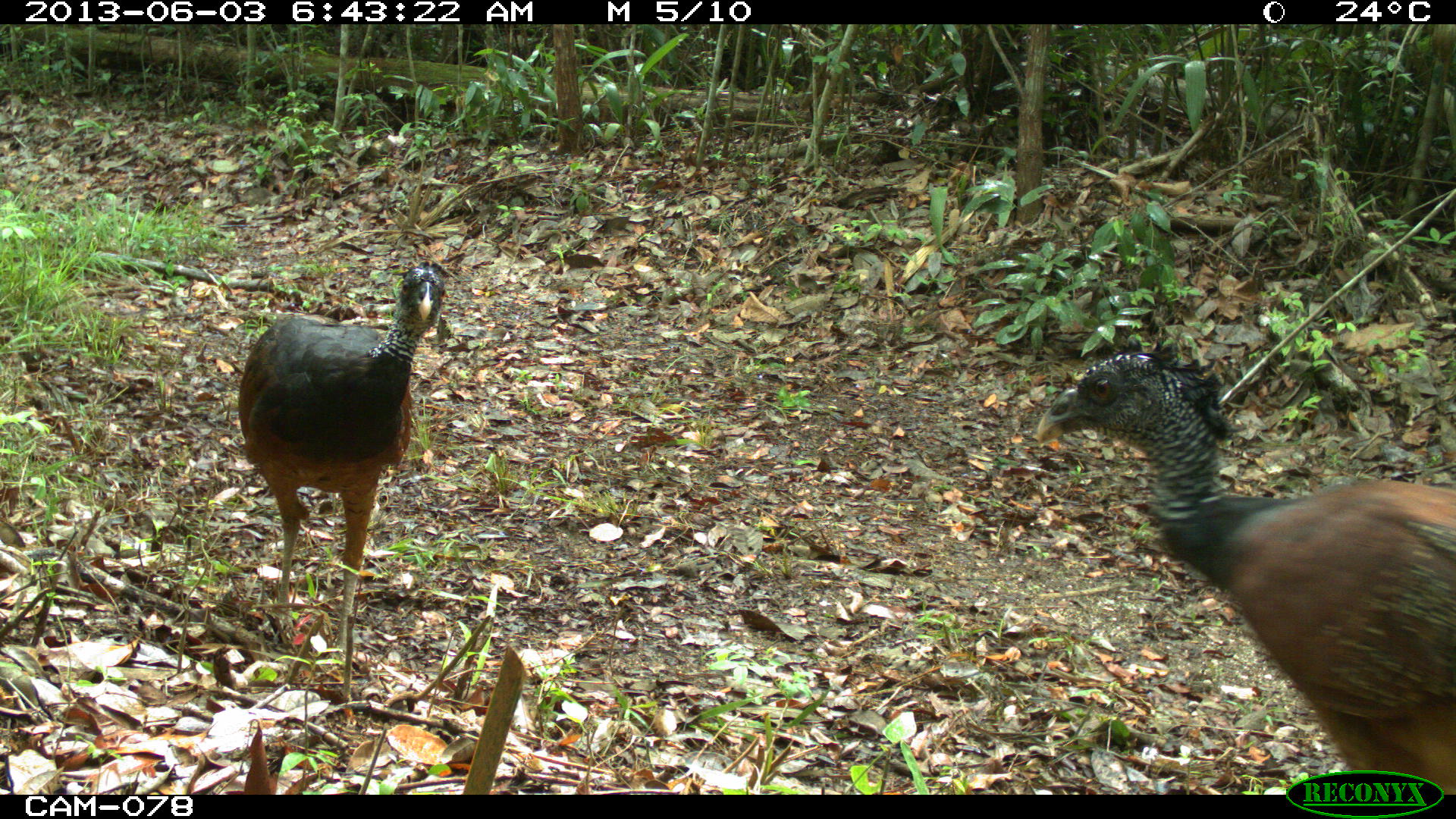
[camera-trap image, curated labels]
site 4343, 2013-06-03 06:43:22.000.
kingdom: Animalia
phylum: Chordata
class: Aves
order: Galliformes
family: Cracidae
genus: Crax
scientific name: Crax rubra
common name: great curassow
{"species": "Crax rubra (great curassow)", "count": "2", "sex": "female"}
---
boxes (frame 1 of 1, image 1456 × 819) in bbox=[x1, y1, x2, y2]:
crax rubra: bbox=[1035, 335, 1456, 790]; bbox=[237, 259, 447, 667]